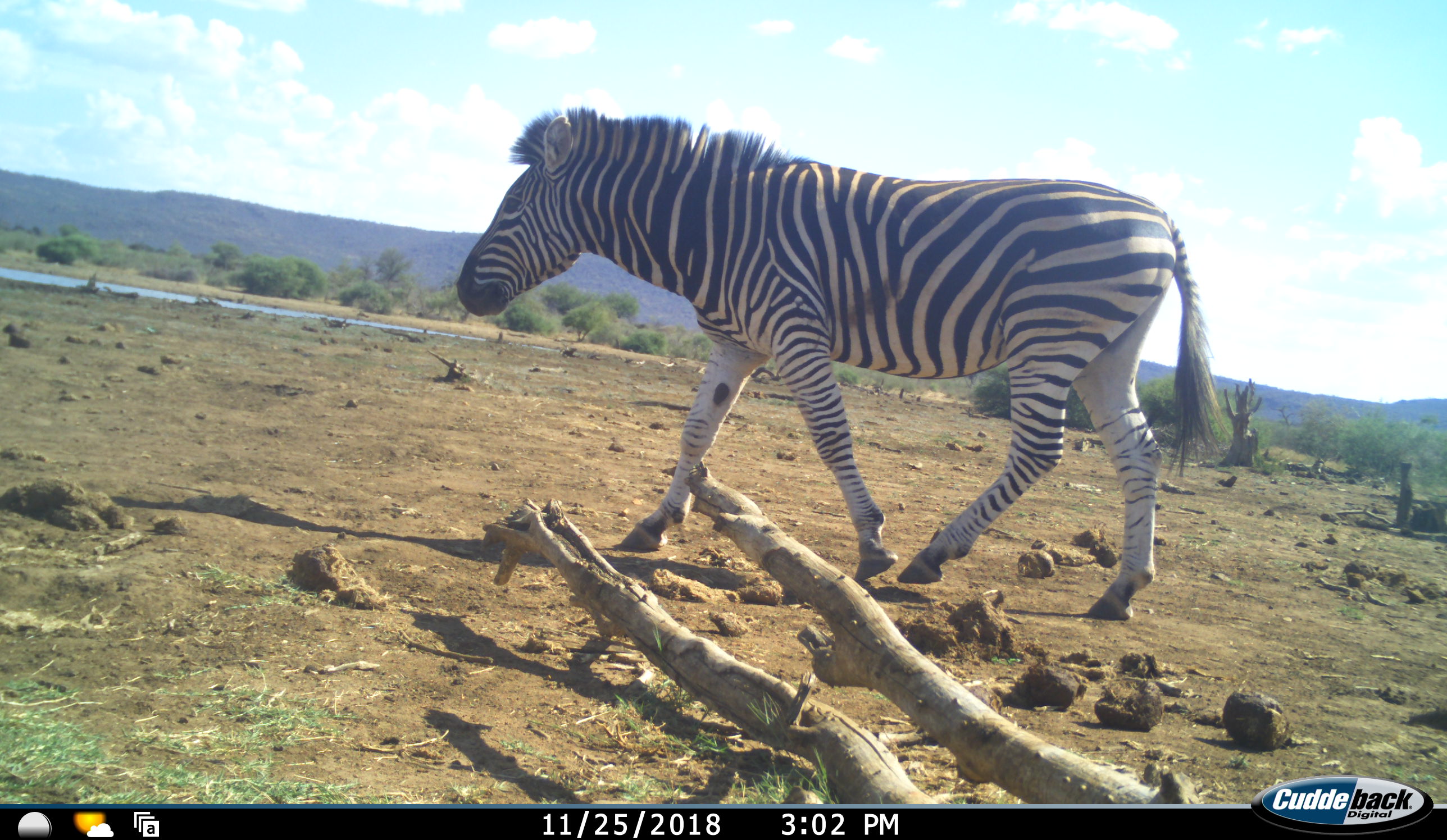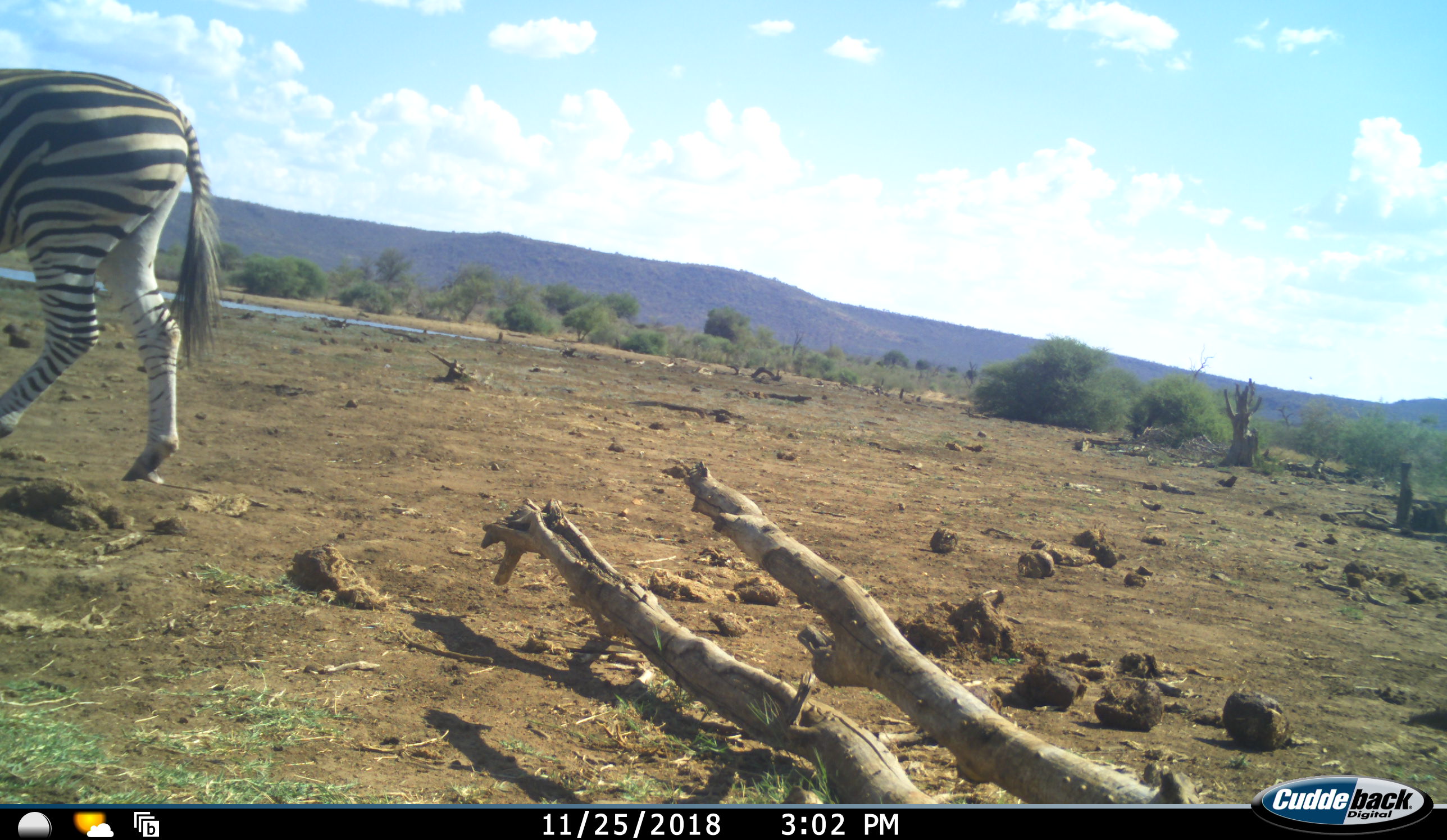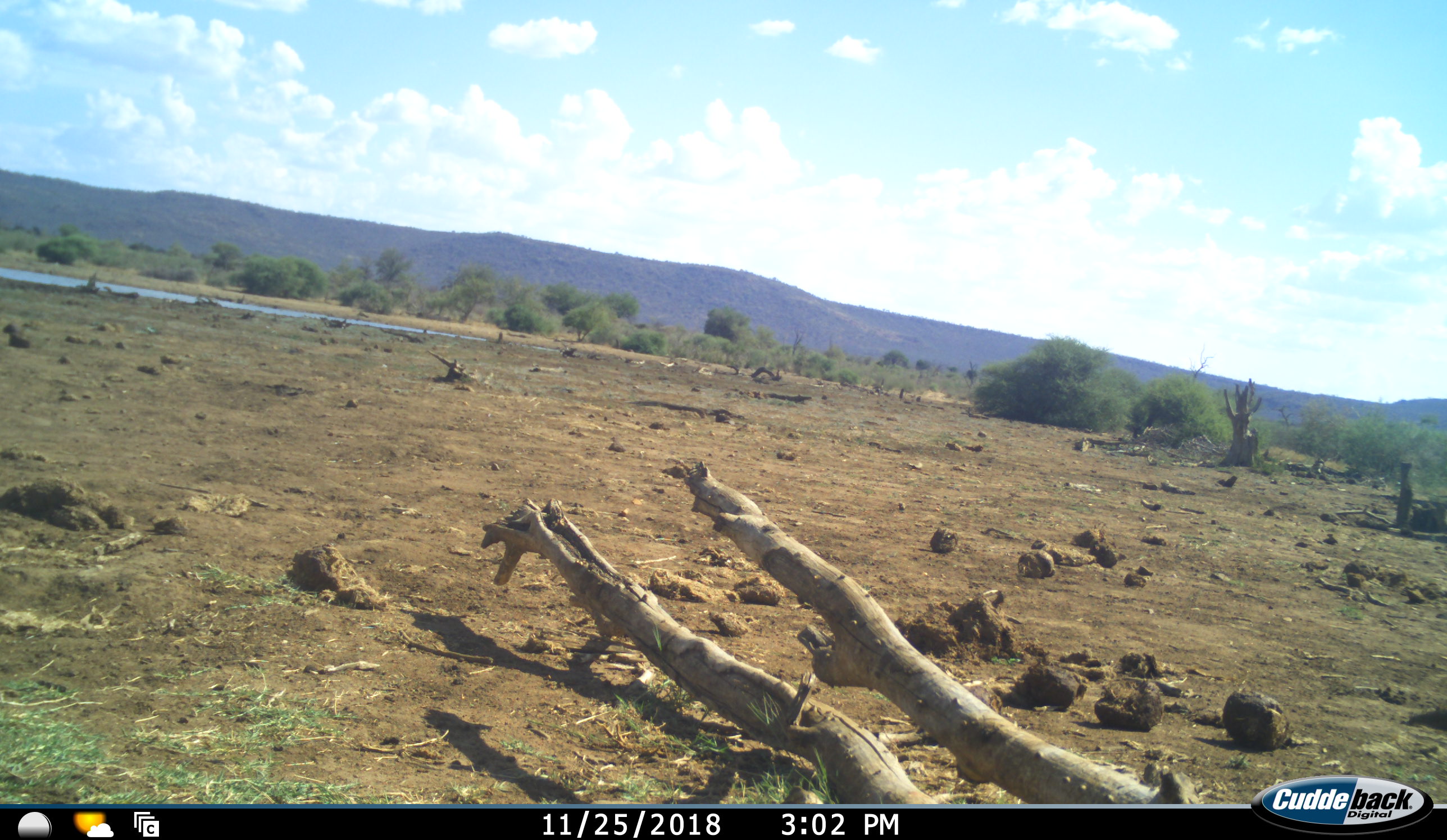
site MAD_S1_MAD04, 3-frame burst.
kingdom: Animalia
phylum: Chordata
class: Mammalia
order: Perissodactyla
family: Equidae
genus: Equus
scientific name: Equus quagga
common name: plains zebra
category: zebraplains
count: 1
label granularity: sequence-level